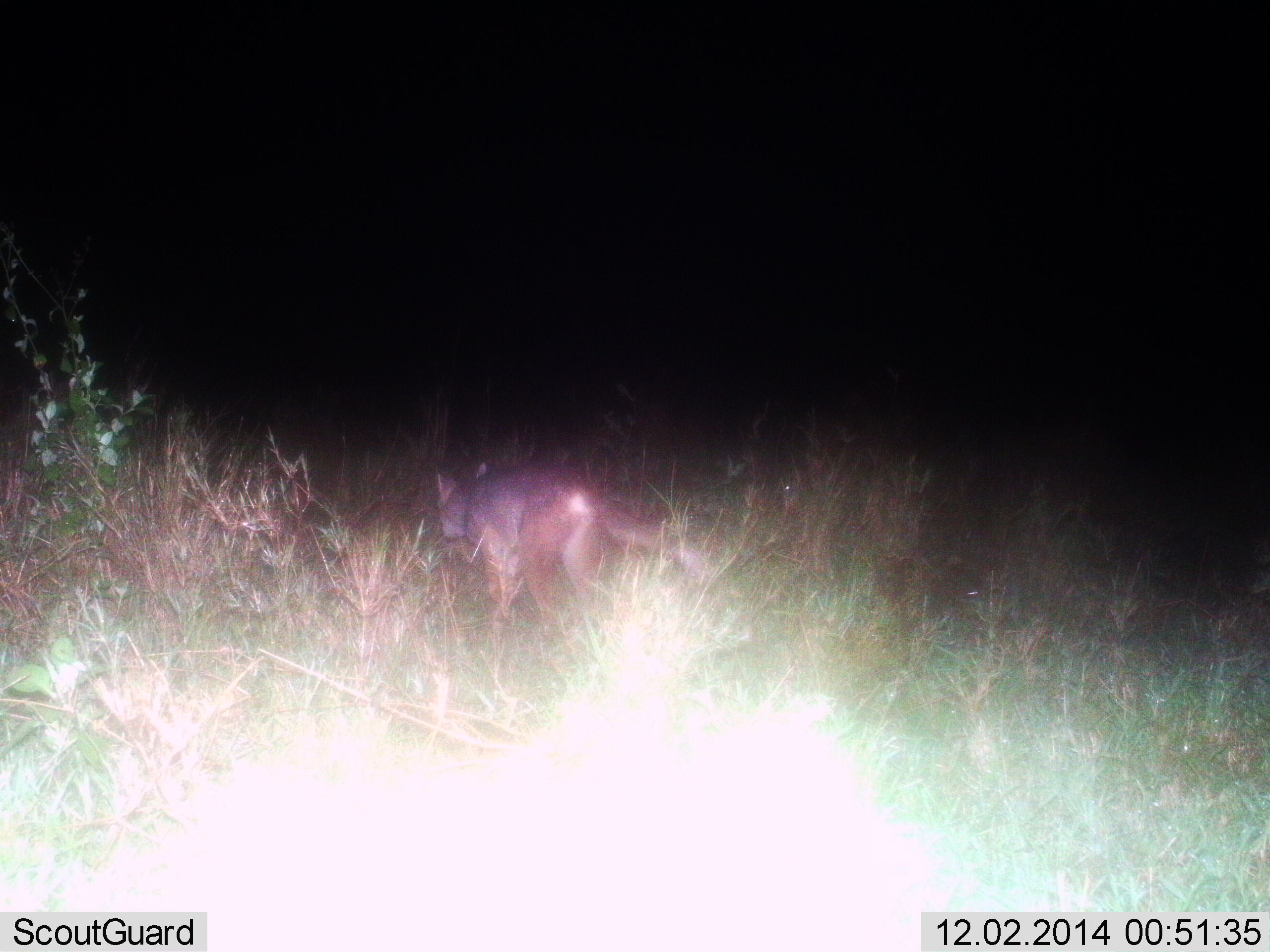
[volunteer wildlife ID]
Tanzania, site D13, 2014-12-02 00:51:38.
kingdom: Animalia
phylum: Chordata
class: Mammalia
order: Carnivora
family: Canidae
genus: Lupulella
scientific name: Lupulella mesomelas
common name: black-backed jackal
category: jackal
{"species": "jackal (black-backed jackal) (Lupulella mesomelas)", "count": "1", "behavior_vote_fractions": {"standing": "10%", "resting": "0%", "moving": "90%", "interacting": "0%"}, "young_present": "0%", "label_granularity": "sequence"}